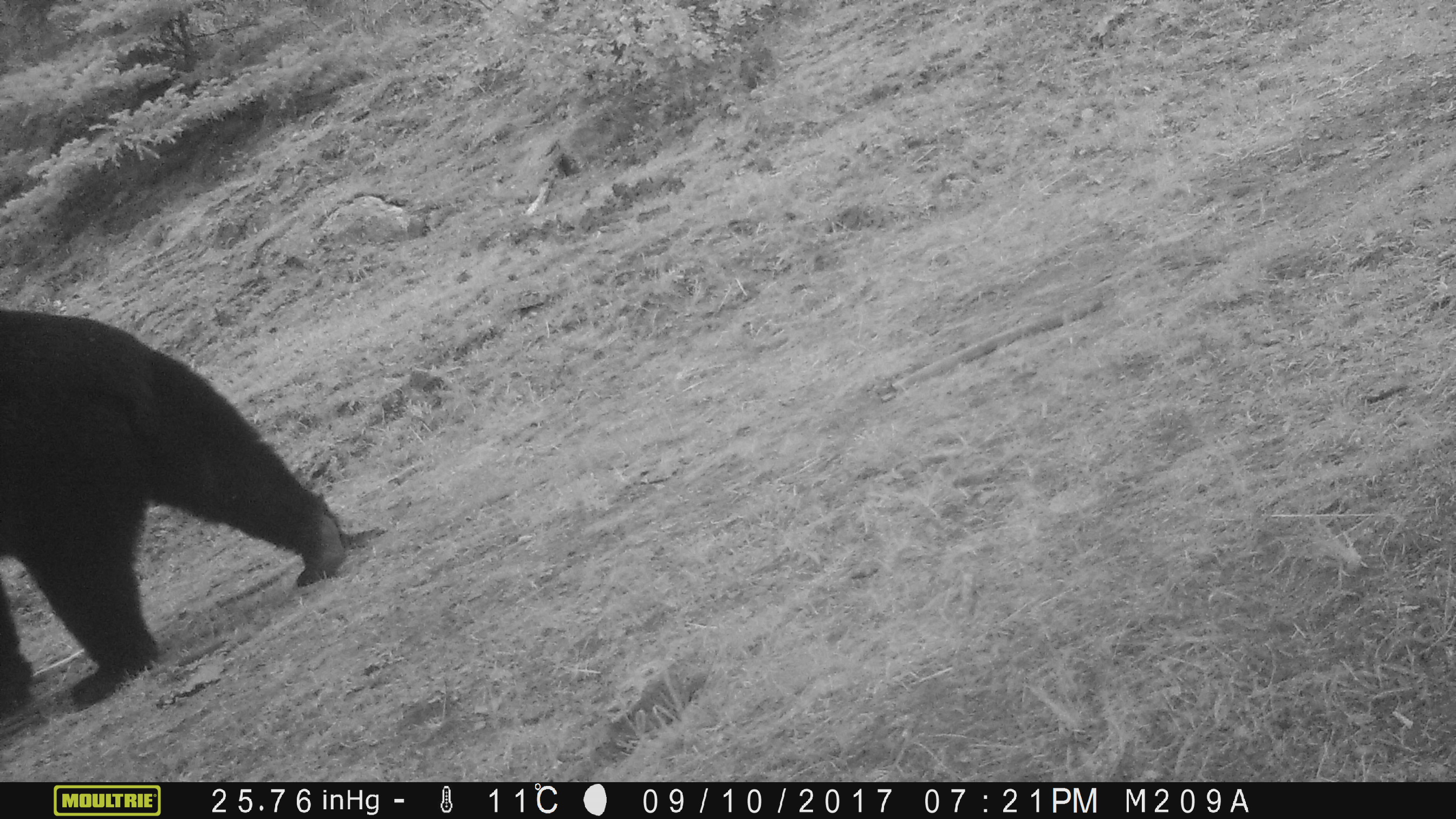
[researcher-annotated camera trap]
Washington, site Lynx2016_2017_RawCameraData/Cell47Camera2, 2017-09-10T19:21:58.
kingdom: Animalia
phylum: Chordata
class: Mammalia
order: Carnivora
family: Ursidae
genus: Ursus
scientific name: Ursus americanus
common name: american black bear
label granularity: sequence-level